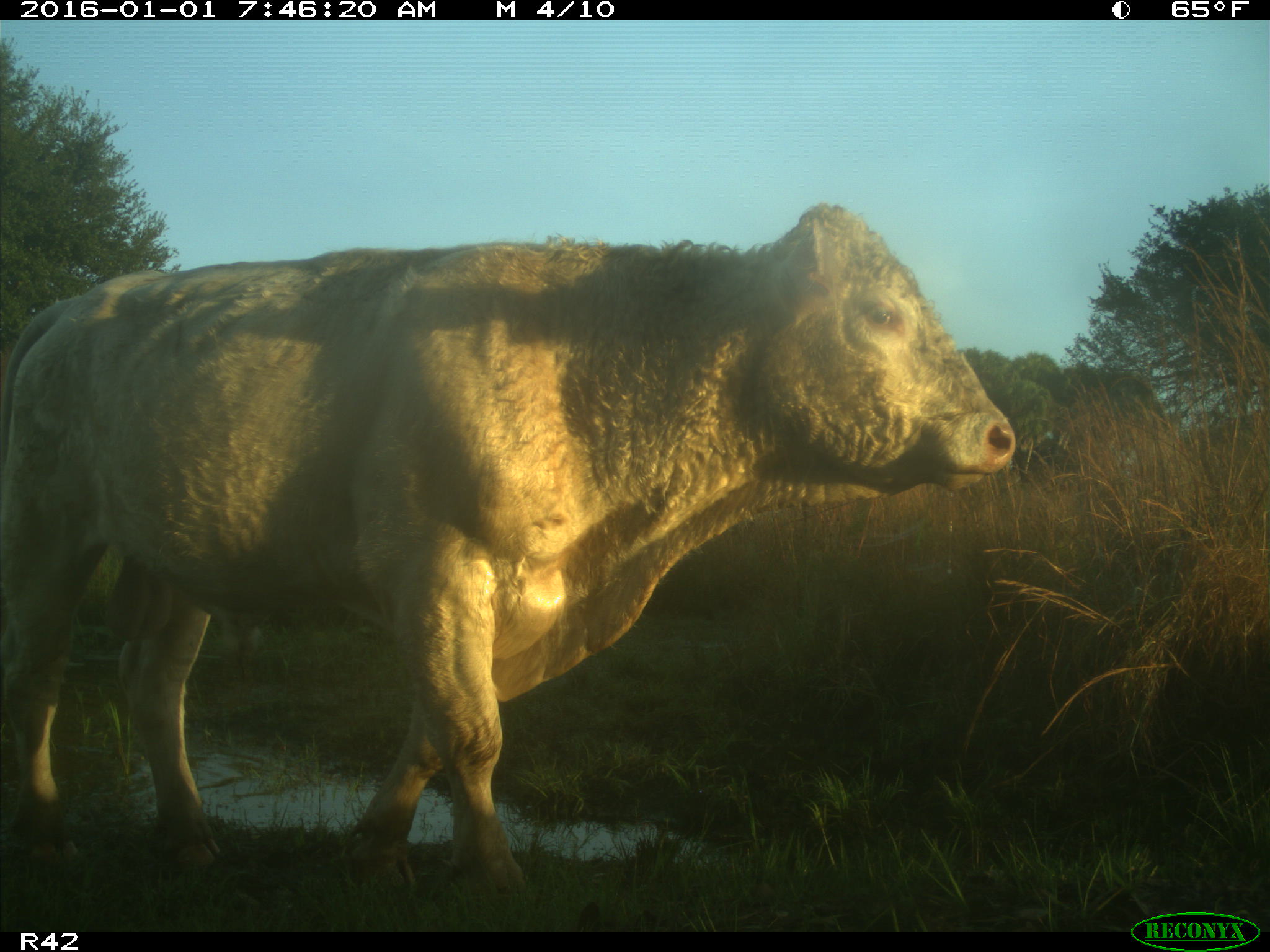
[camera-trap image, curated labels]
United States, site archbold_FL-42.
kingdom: Animalia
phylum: Chordata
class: Mammalia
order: Artiodactyla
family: Bovidae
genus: Bos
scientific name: Bos taurus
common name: domestic cow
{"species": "Bos taurus (domestic cow)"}